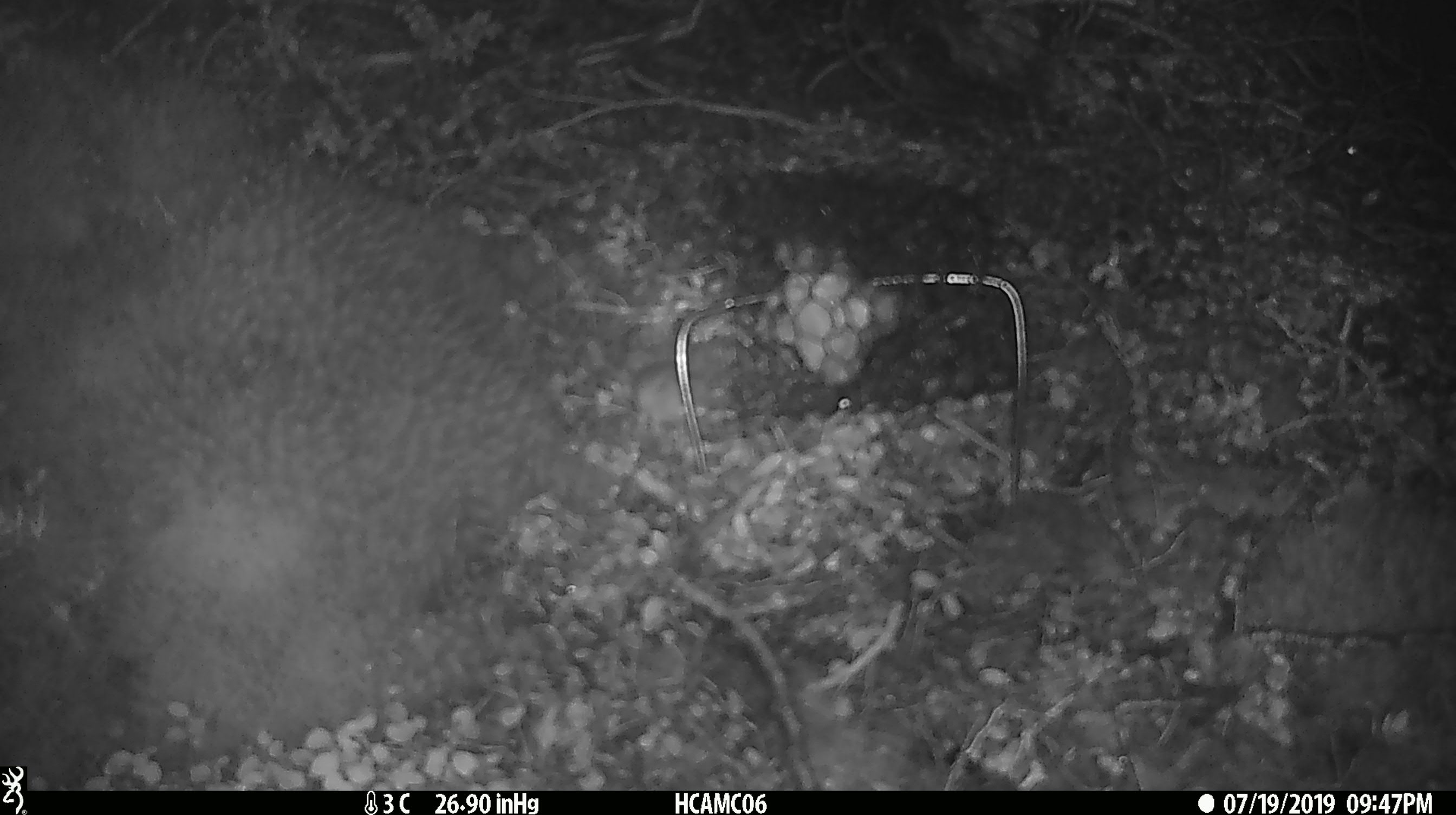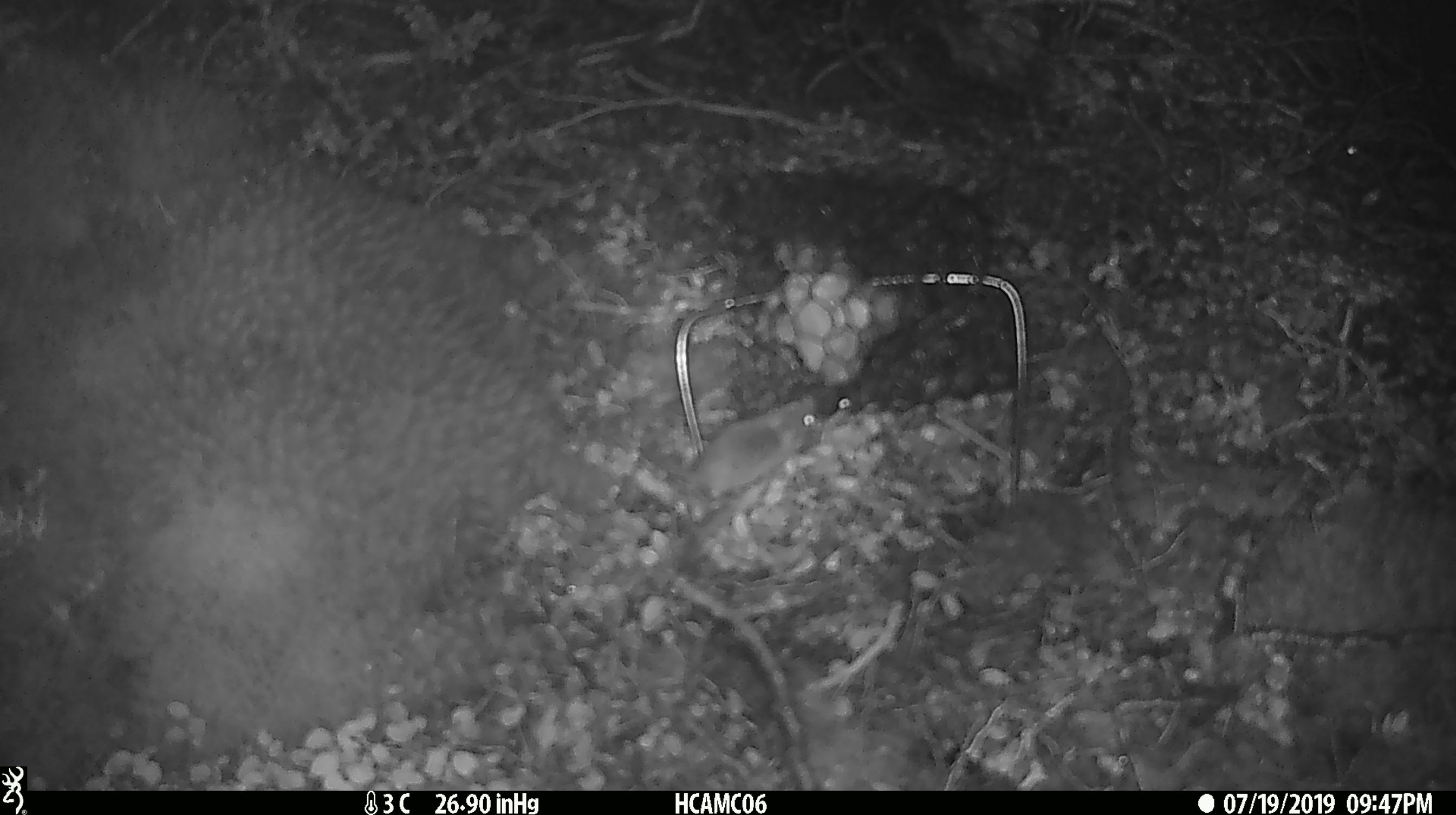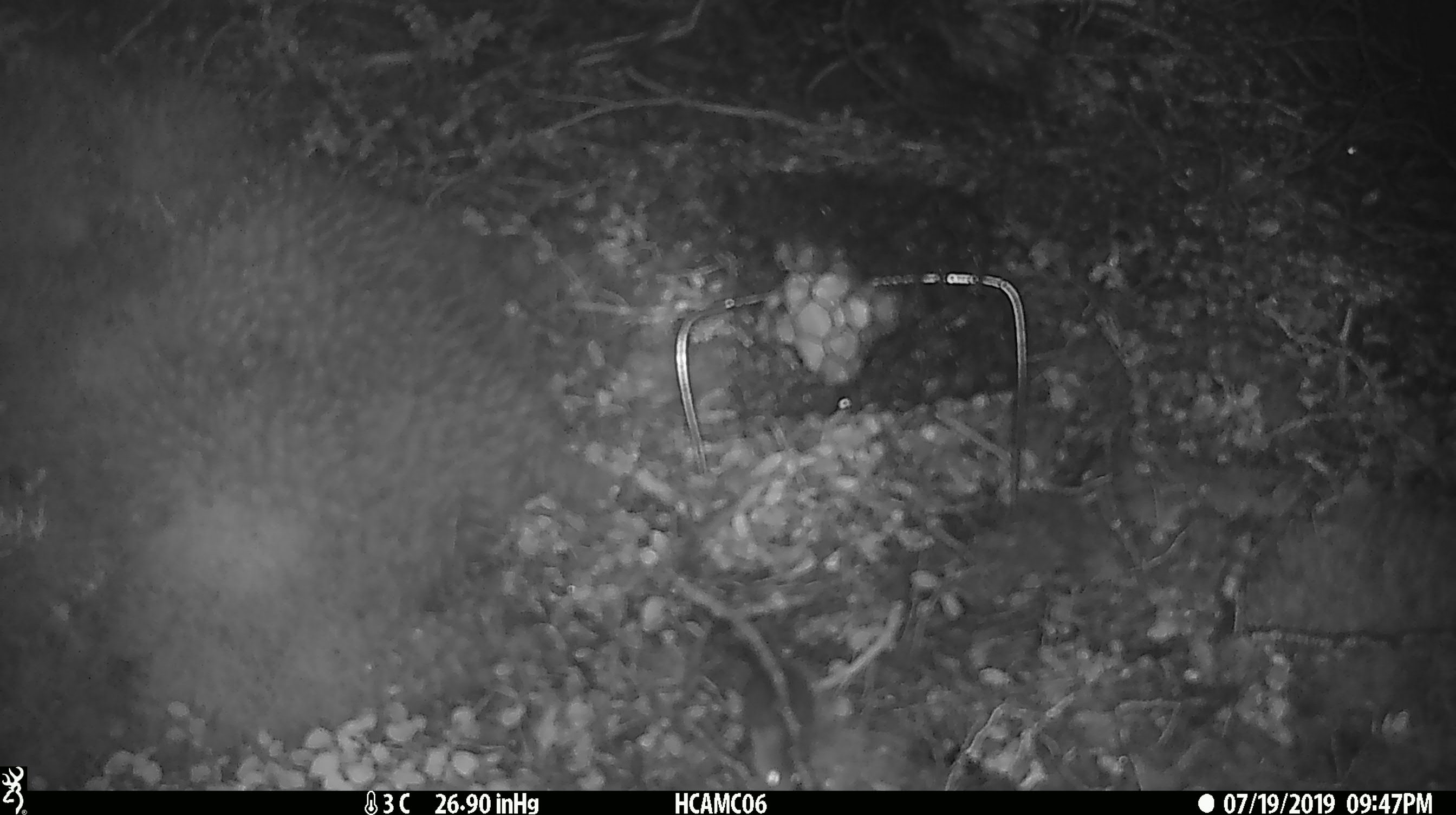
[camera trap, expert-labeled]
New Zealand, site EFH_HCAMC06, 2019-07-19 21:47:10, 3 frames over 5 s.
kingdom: Animalia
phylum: Chordata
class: Mammalia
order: Rodentia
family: Muridae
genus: Mus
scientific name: Mus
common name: mouse